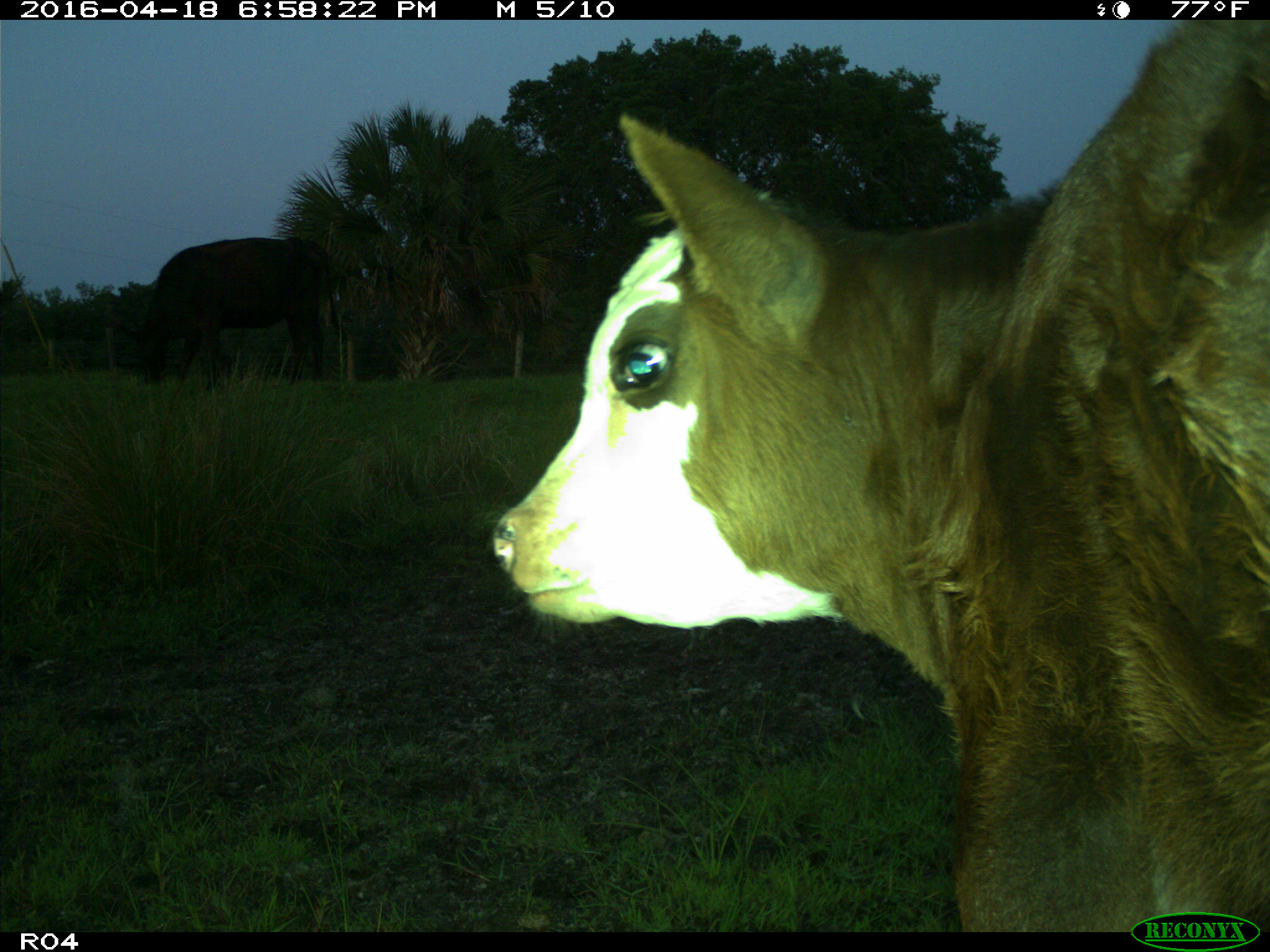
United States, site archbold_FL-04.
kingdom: Animalia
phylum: Chordata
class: Mammalia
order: Artiodactyla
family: Bovidae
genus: Bos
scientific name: Bos taurus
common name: domestic cow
Bos taurus (domestic cow).